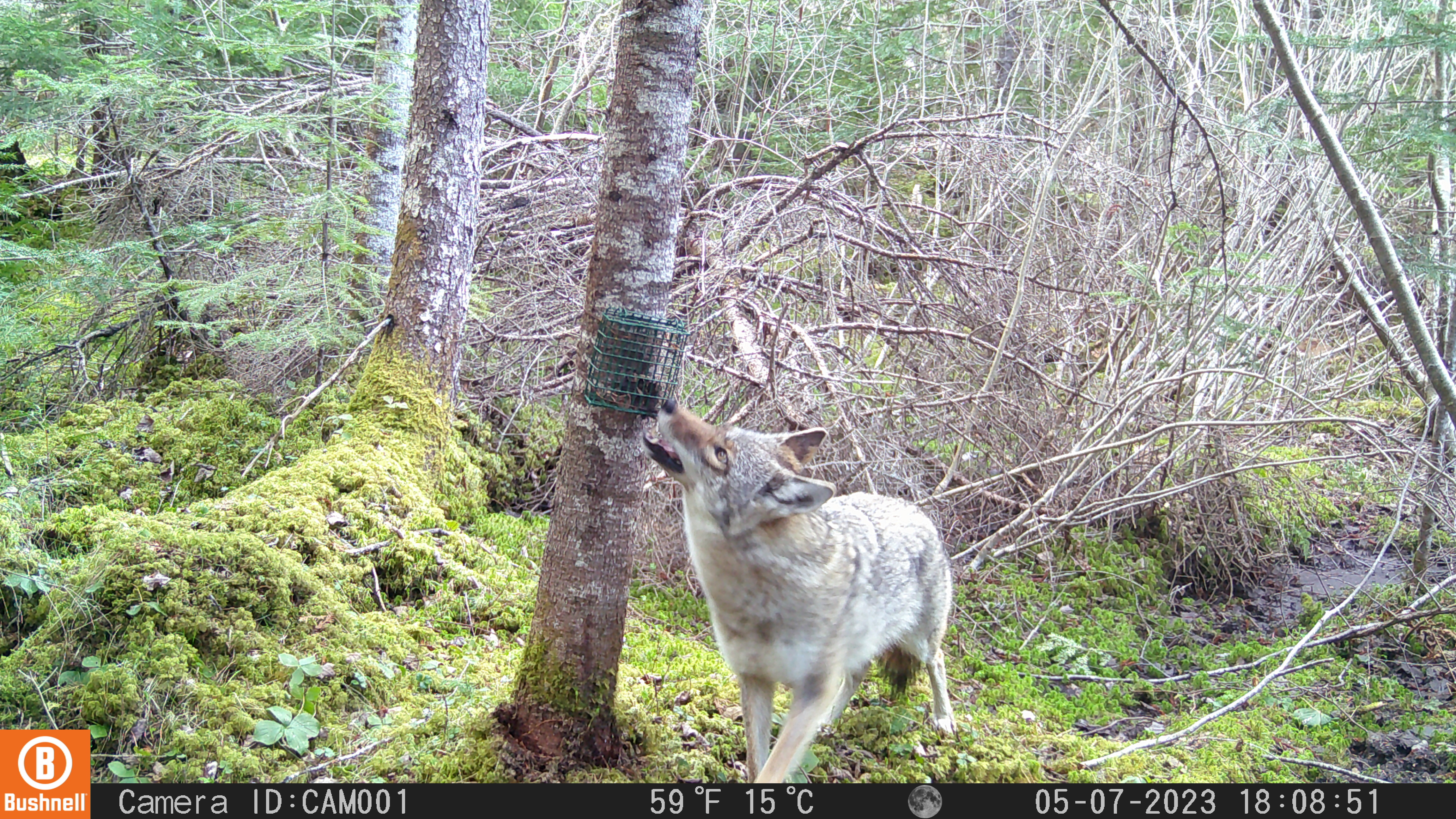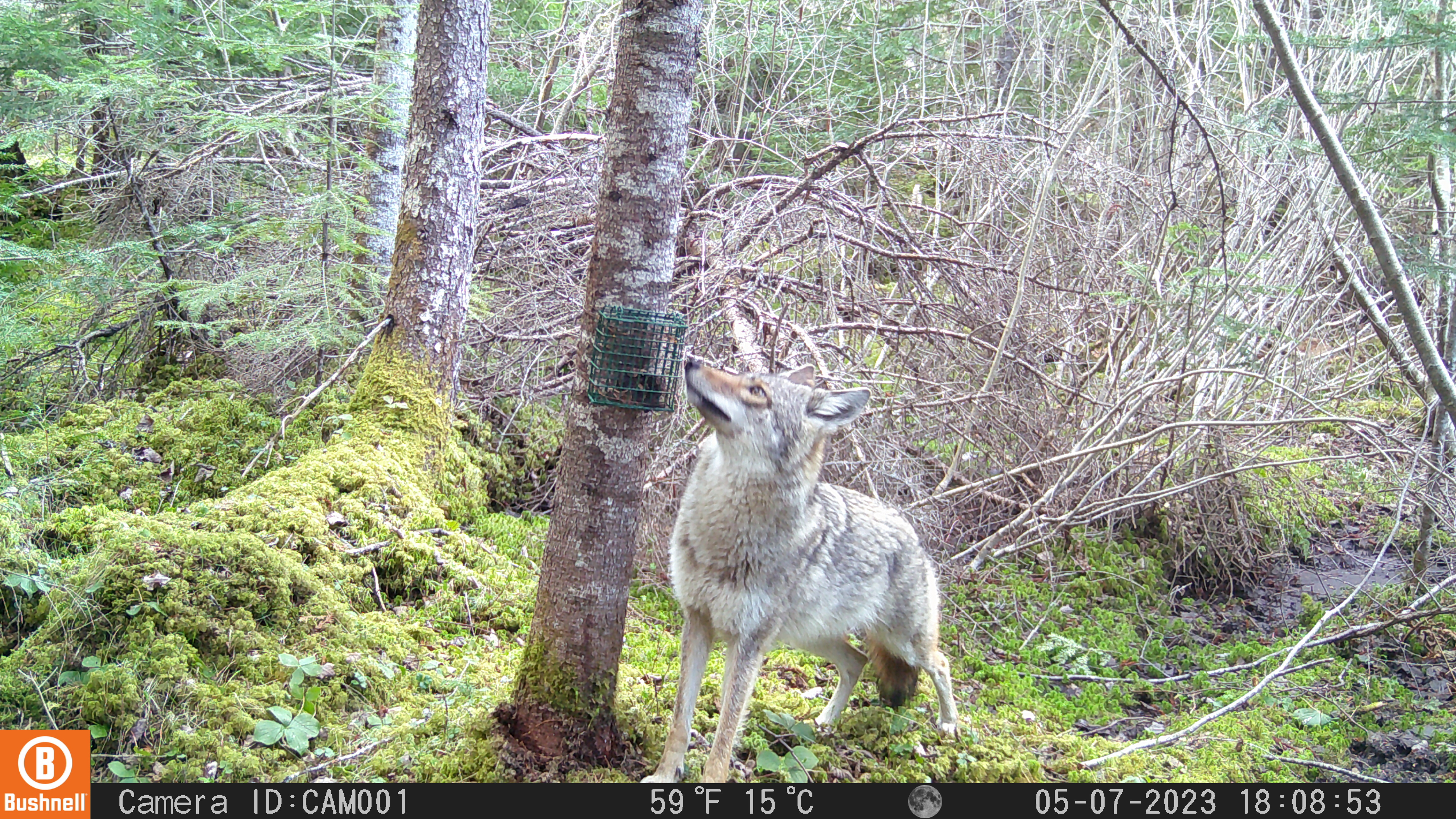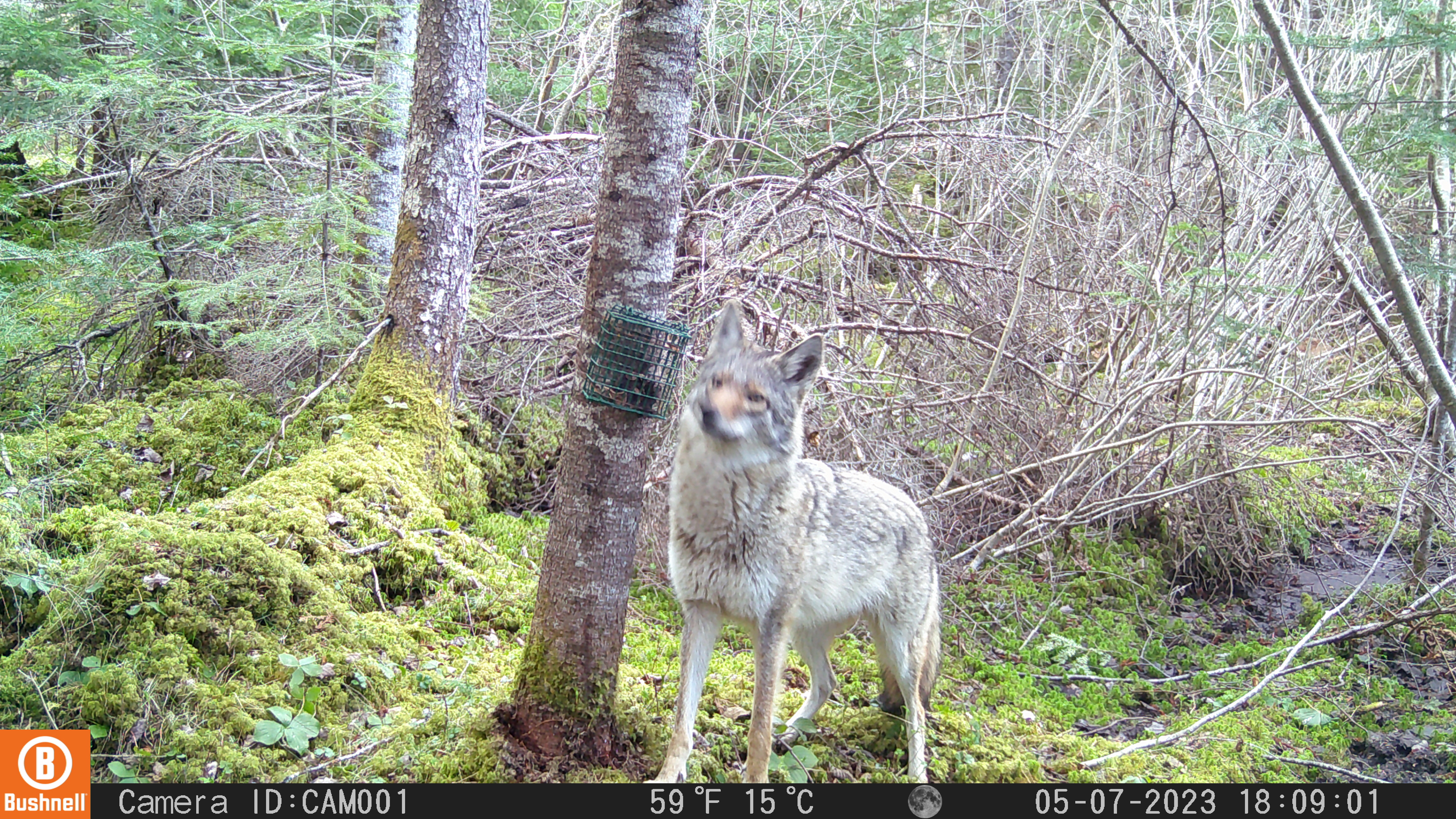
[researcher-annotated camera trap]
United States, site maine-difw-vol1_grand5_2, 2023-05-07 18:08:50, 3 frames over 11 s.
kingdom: Animalia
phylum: Chordata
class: Mammalia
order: Carnivora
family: Canidae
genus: Canis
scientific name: Canis latrans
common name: coyote